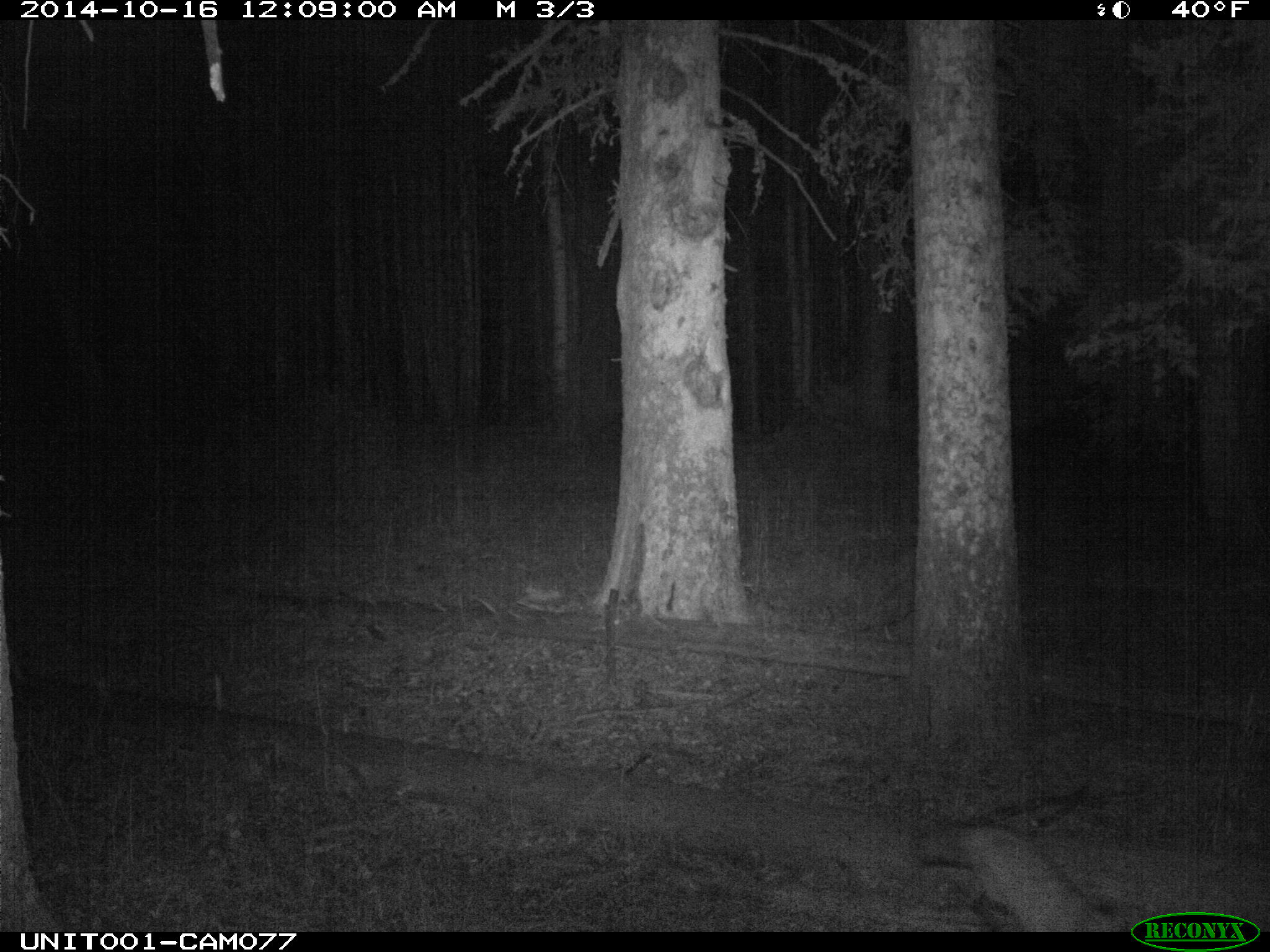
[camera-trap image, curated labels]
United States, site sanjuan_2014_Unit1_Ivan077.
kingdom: Animalia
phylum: Chordata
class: Mammalia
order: Carnivora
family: Canidae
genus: Vulpes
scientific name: Vulpes vulpes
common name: red fox